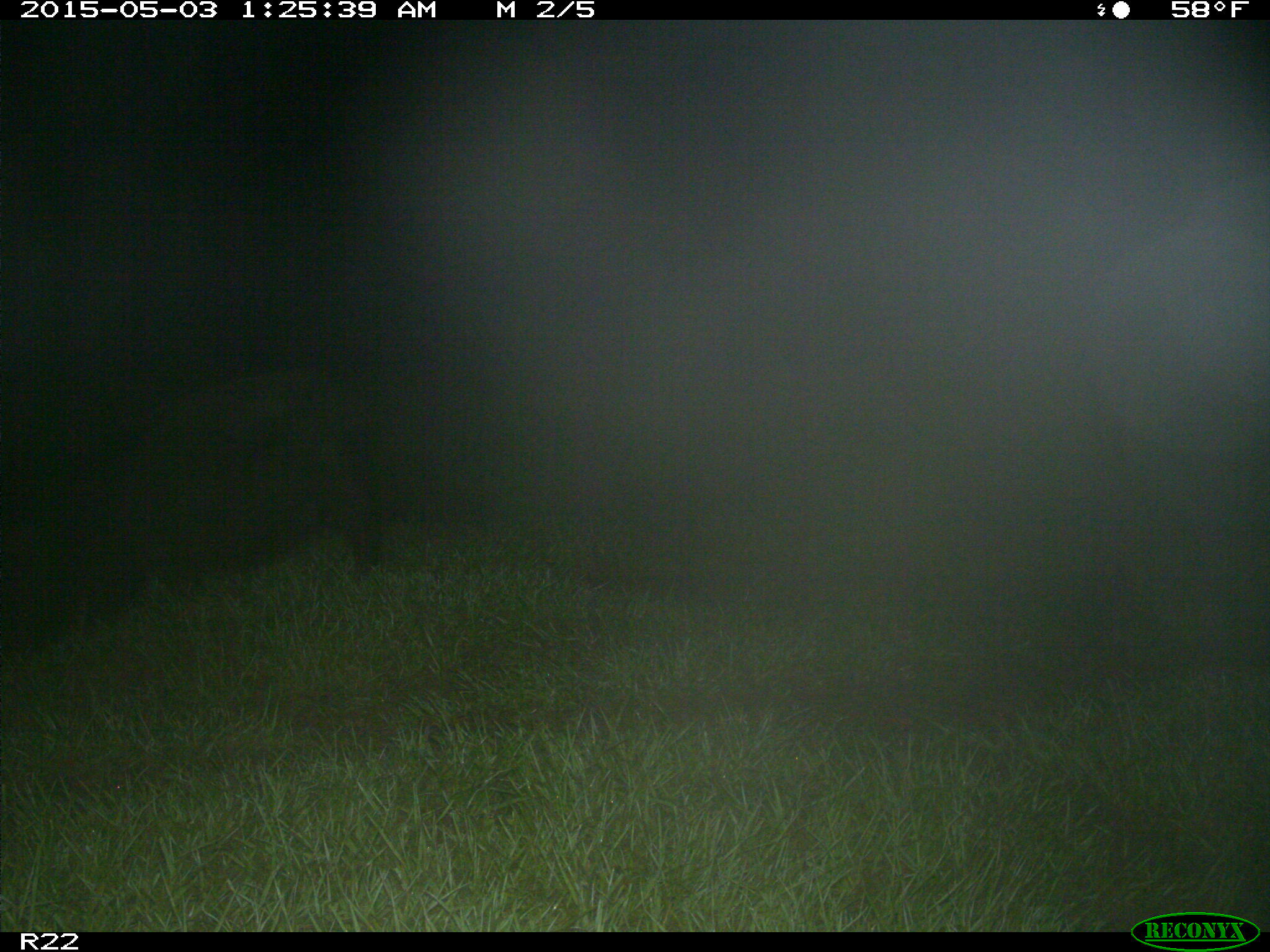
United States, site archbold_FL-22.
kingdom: Animalia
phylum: Chordata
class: Mammalia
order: Artiodactyla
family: Suidae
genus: Sus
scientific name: Sus scrofa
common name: wild boar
Sus scrofa (wild boar).